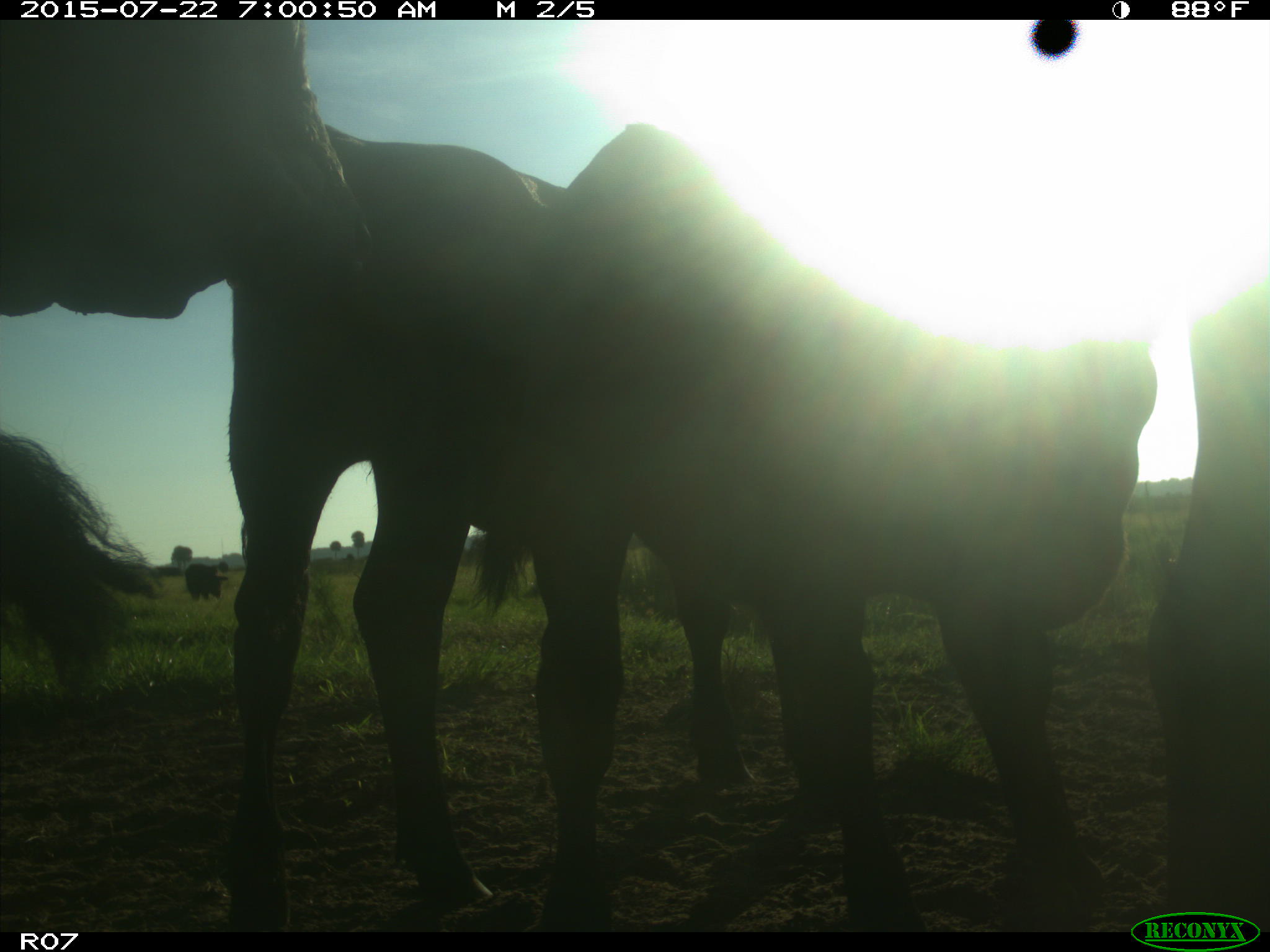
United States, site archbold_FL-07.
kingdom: Animalia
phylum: Chordata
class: Mammalia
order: Artiodactyla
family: Bovidae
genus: Bos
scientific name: Bos taurus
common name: domestic cow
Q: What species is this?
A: Bos taurus (domestic cow).